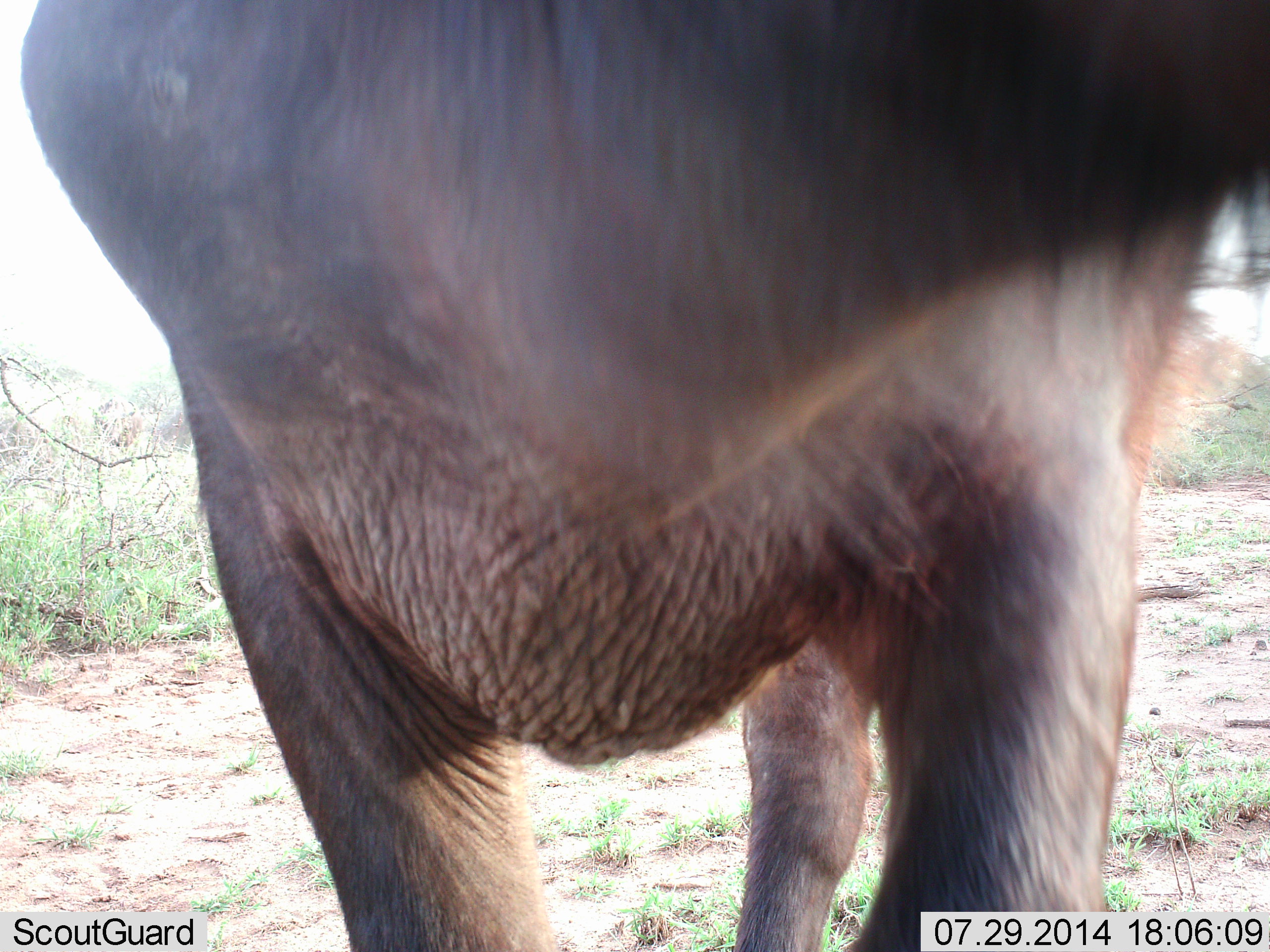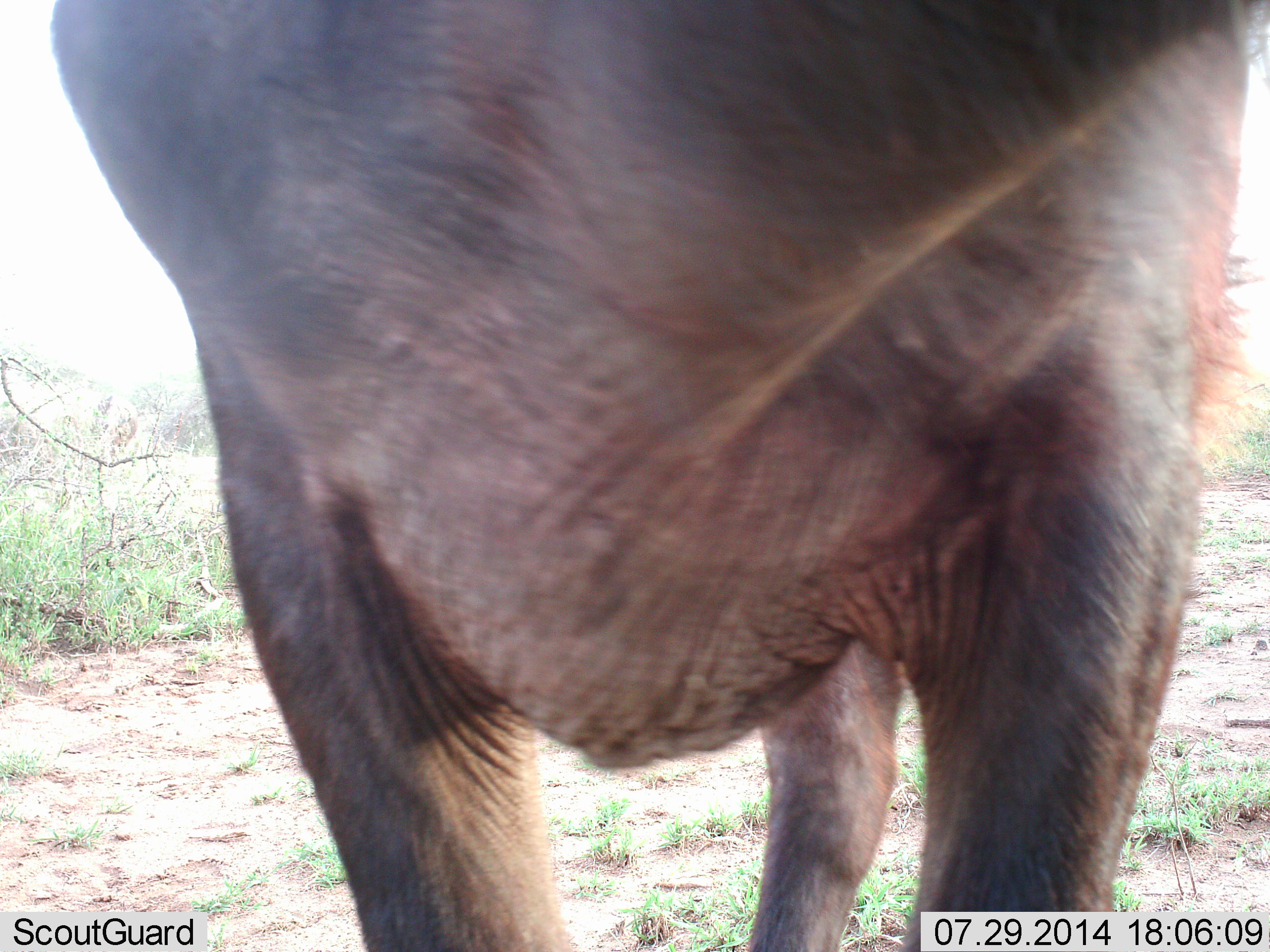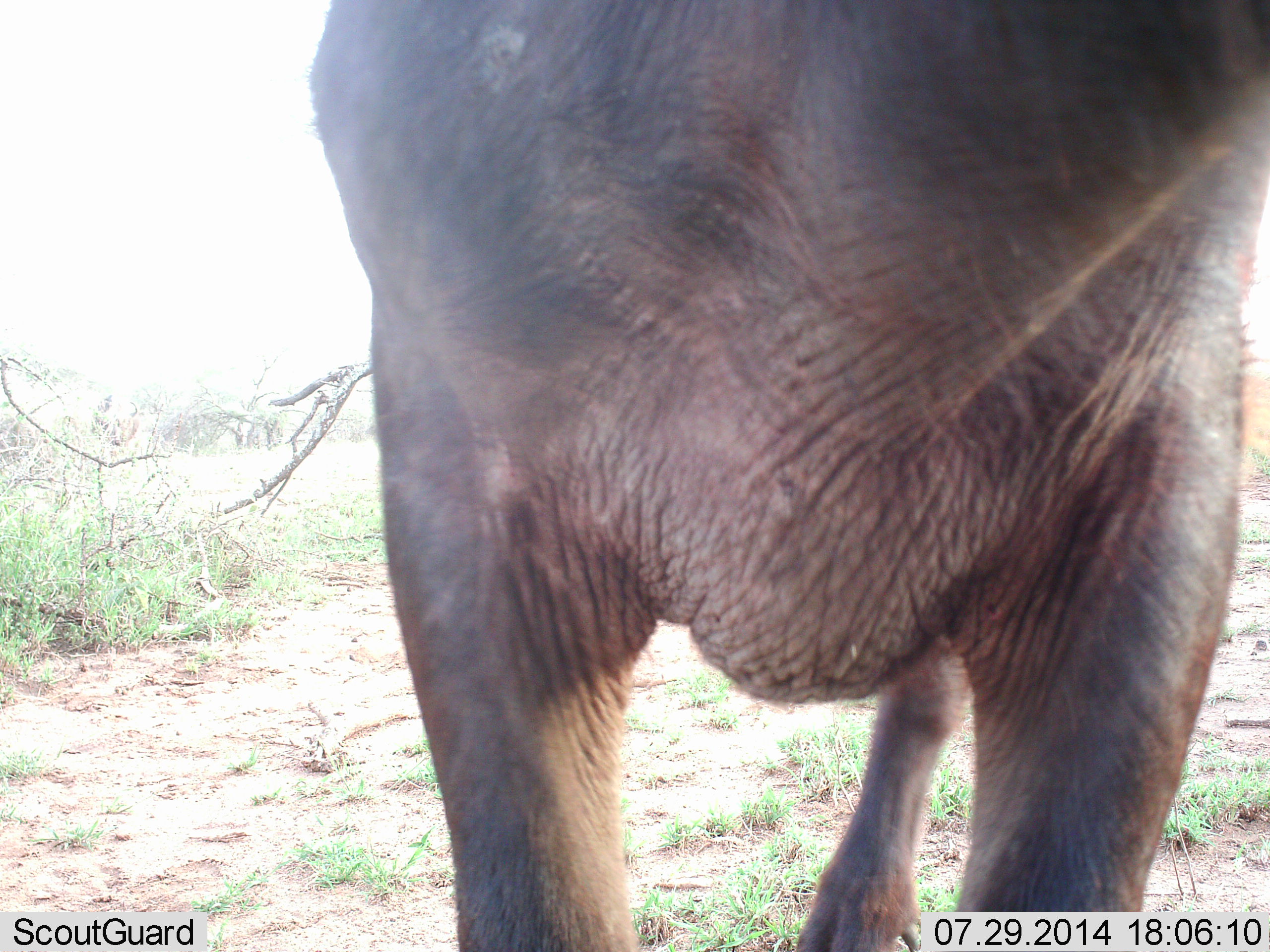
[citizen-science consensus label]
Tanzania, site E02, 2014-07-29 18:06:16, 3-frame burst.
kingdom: Animalia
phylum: Chordata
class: Mammalia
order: Artiodactyla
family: Bovidae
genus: Connochaetes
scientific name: Connochaetes taurinus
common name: blue wildebeest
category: wildebeest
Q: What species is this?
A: Wildebeest (blue wildebeest) (Connochaetes taurinus).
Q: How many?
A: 1.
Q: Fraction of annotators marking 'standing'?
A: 100%.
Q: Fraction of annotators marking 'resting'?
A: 0%.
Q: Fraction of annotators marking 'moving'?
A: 0%.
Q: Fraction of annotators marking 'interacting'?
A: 0%.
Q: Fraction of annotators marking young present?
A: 0%.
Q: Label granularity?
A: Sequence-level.